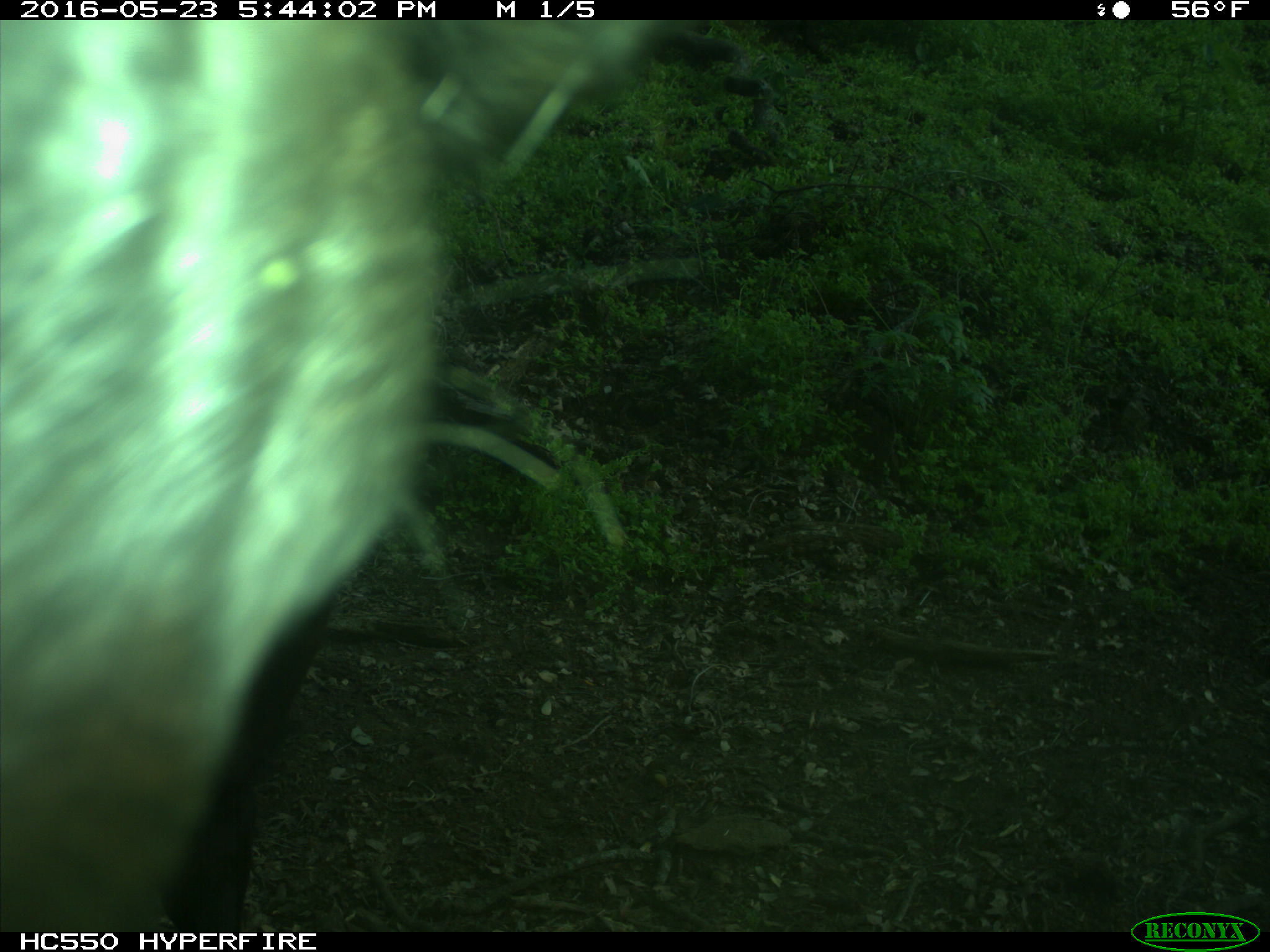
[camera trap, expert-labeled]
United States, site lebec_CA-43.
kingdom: Animalia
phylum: Chordata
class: Mammalia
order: Artiodactyla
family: Bovidae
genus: Bos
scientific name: Bos taurus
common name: domestic cow